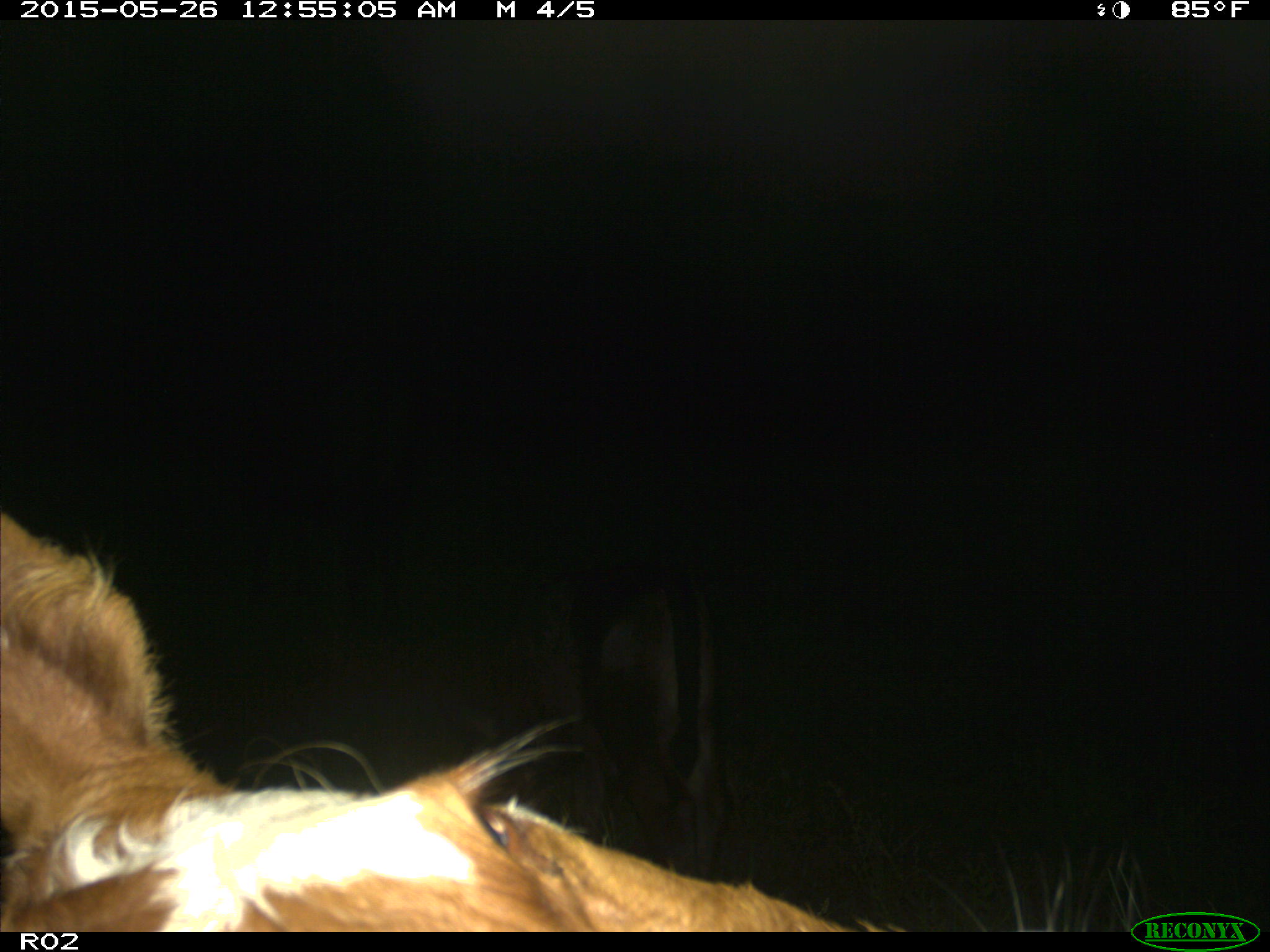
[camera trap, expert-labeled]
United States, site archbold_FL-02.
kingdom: Animalia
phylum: Chordata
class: Mammalia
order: Artiodactyla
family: Bovidae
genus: Bos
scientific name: Bos taurus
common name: domestic cow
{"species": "Bos taurus (domestic cow)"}